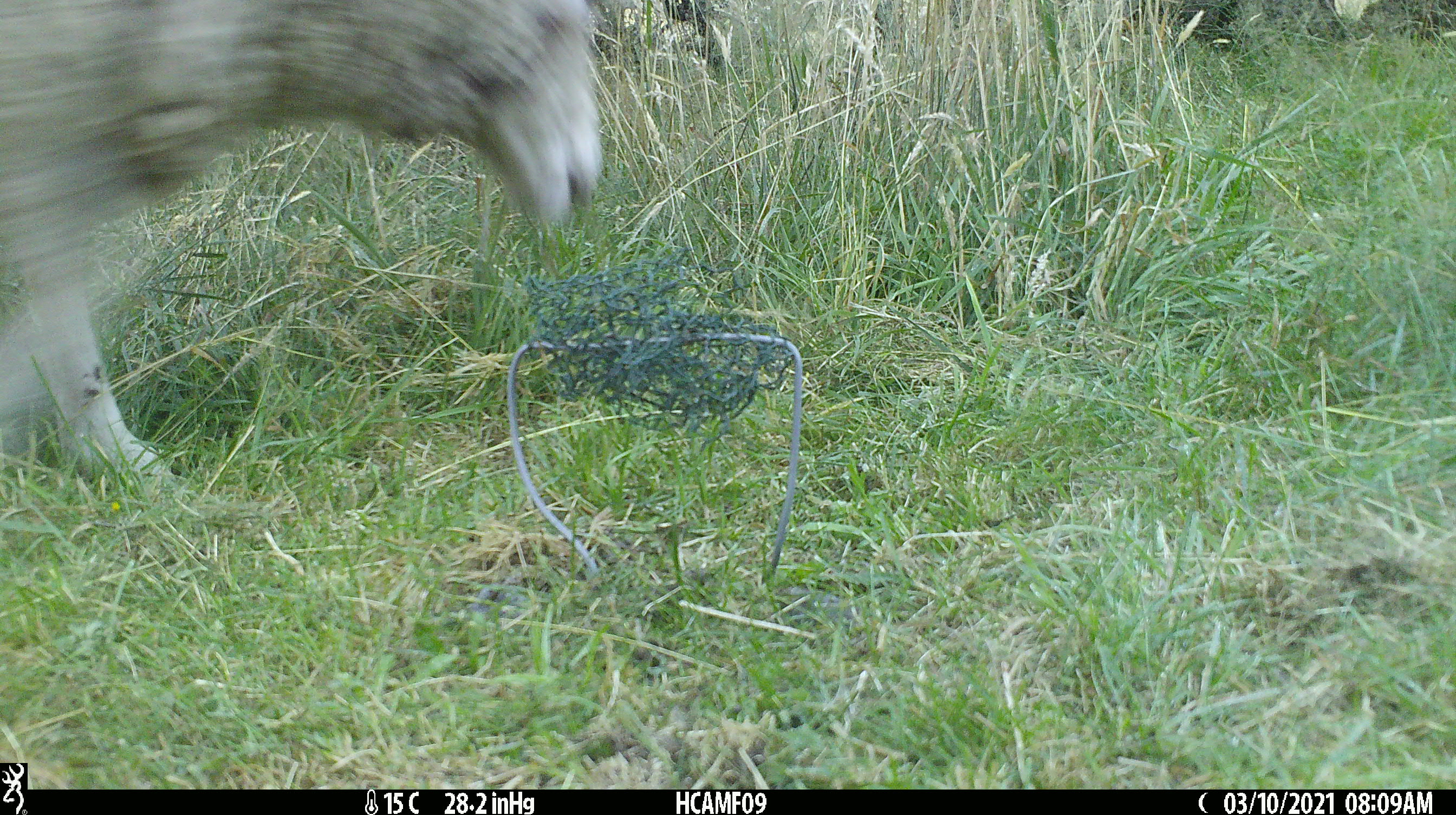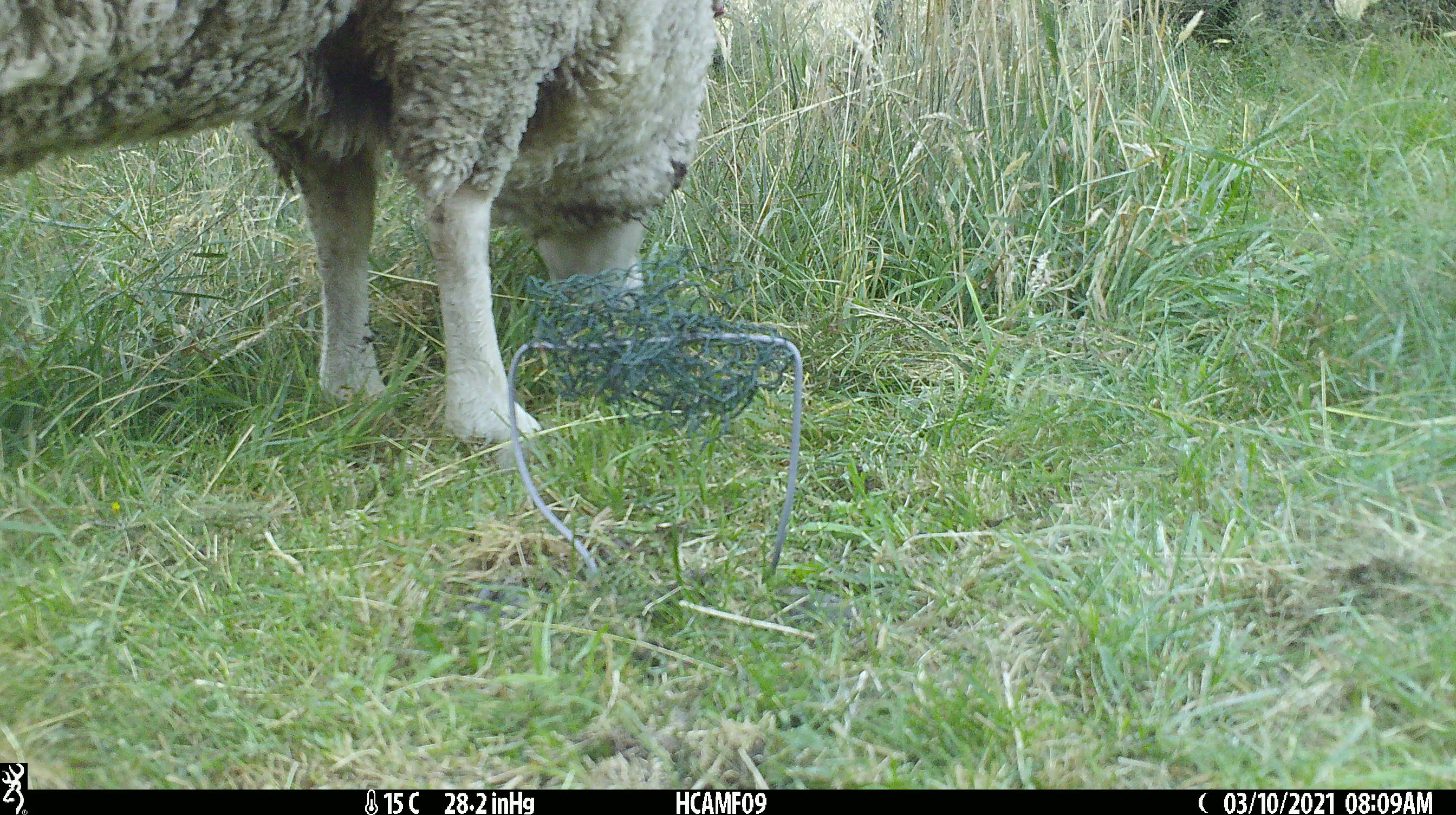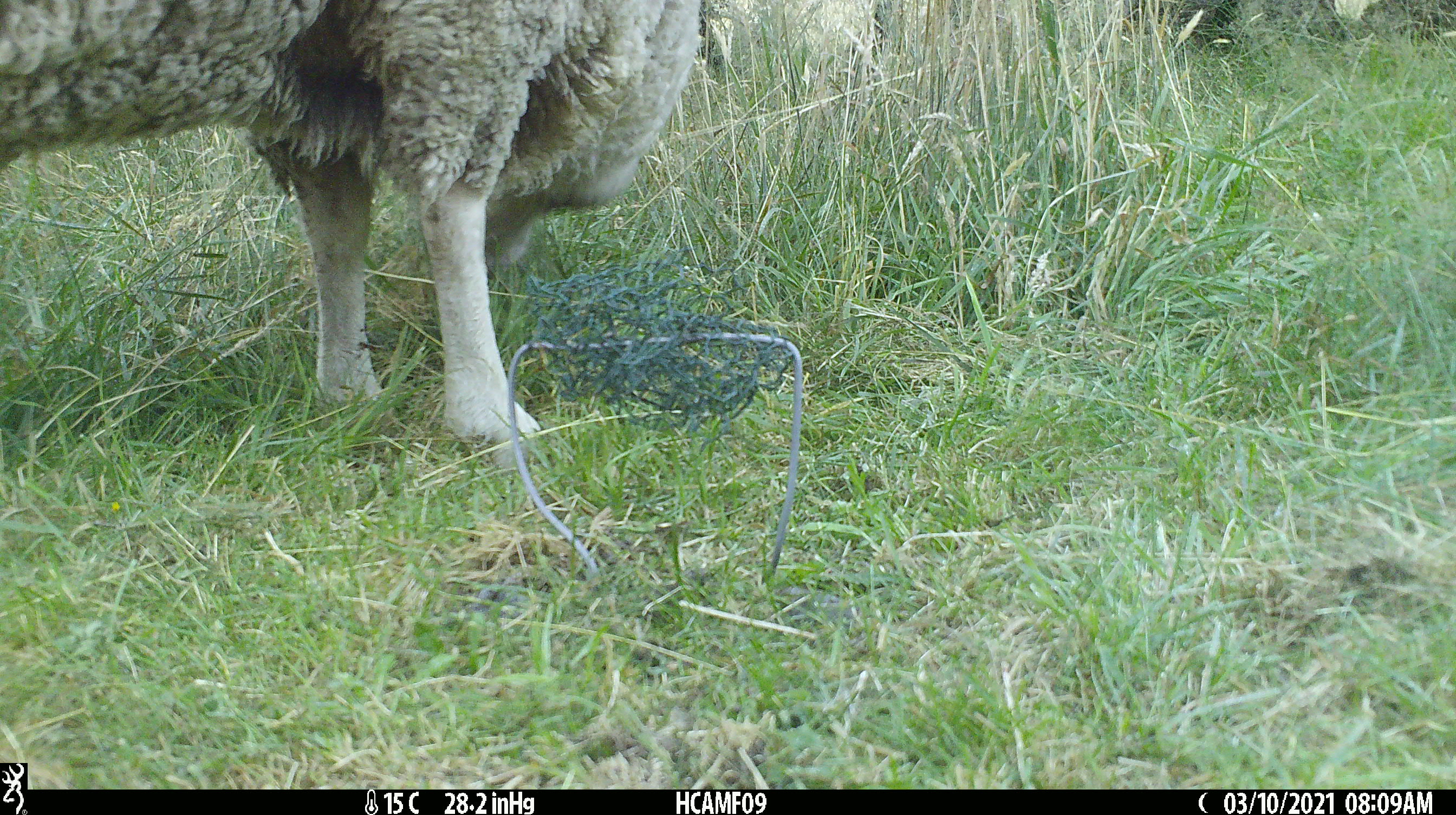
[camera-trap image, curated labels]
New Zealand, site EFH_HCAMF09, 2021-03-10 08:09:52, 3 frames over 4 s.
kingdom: Animalia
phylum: Chordata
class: Mammalia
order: Artiodactyla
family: Bovidae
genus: Ovis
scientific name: Ovis aries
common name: domestic sheep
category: sheep